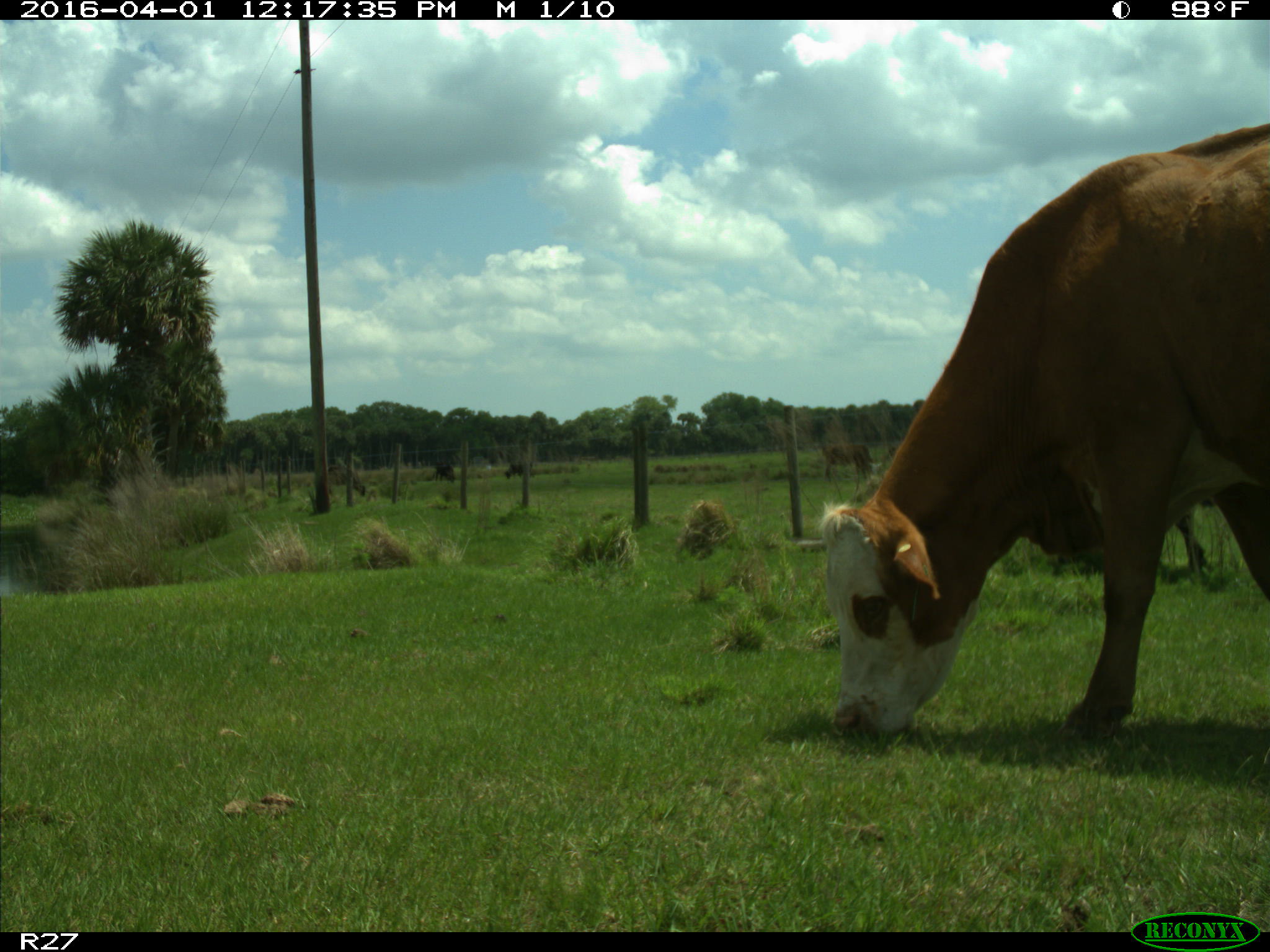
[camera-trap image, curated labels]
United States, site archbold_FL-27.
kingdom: Animalia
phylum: Chordata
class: Mammalia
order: Artiodactyla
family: Bovidae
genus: Bos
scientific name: Bos taurus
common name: domestic cow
Bos taurus (domestic cow).